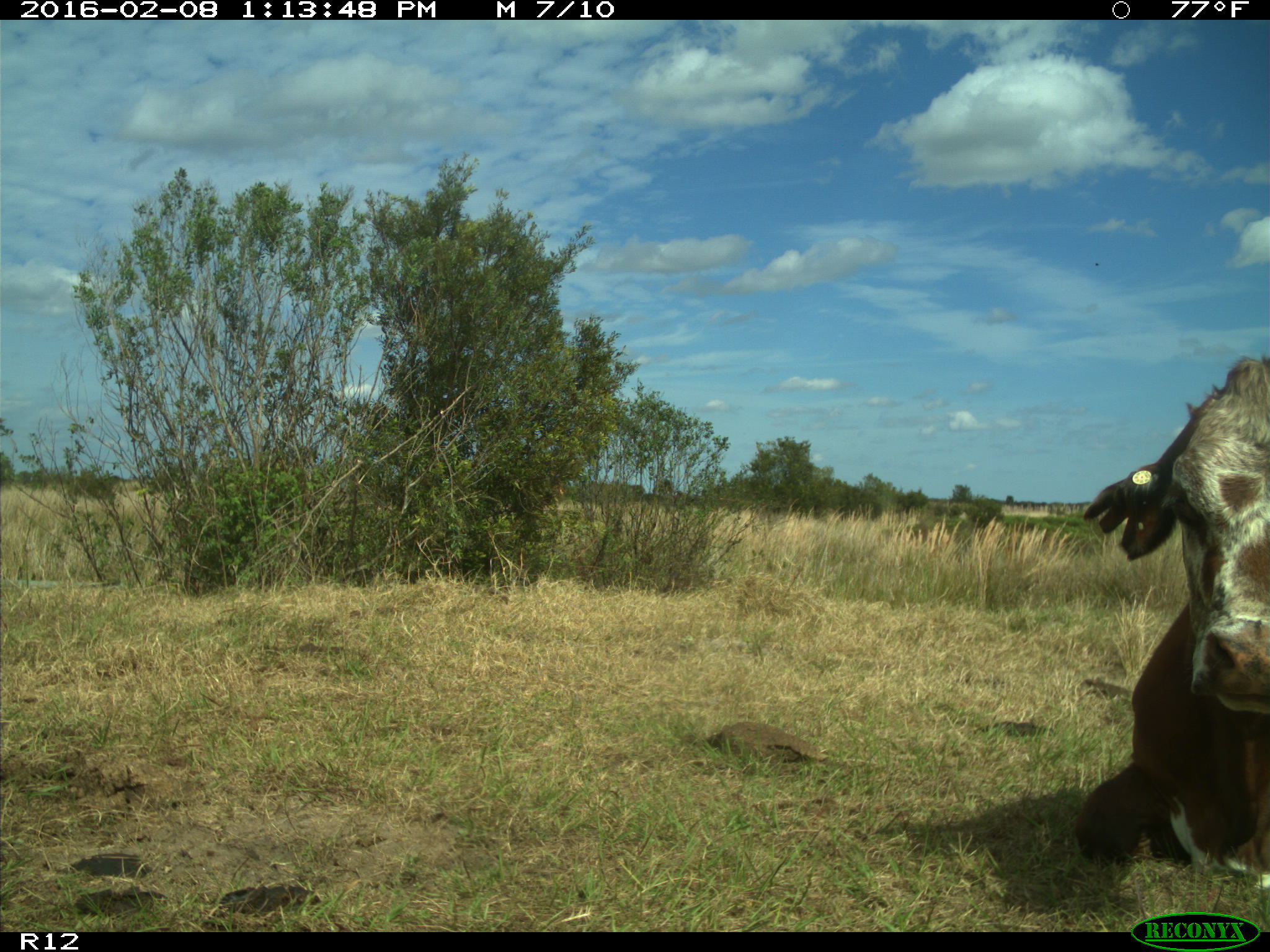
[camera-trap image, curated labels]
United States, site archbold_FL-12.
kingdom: Animalia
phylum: Chordata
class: Mammalia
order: Artiodactyla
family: Bovidae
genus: Bos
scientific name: Bos taurus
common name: domestic cow